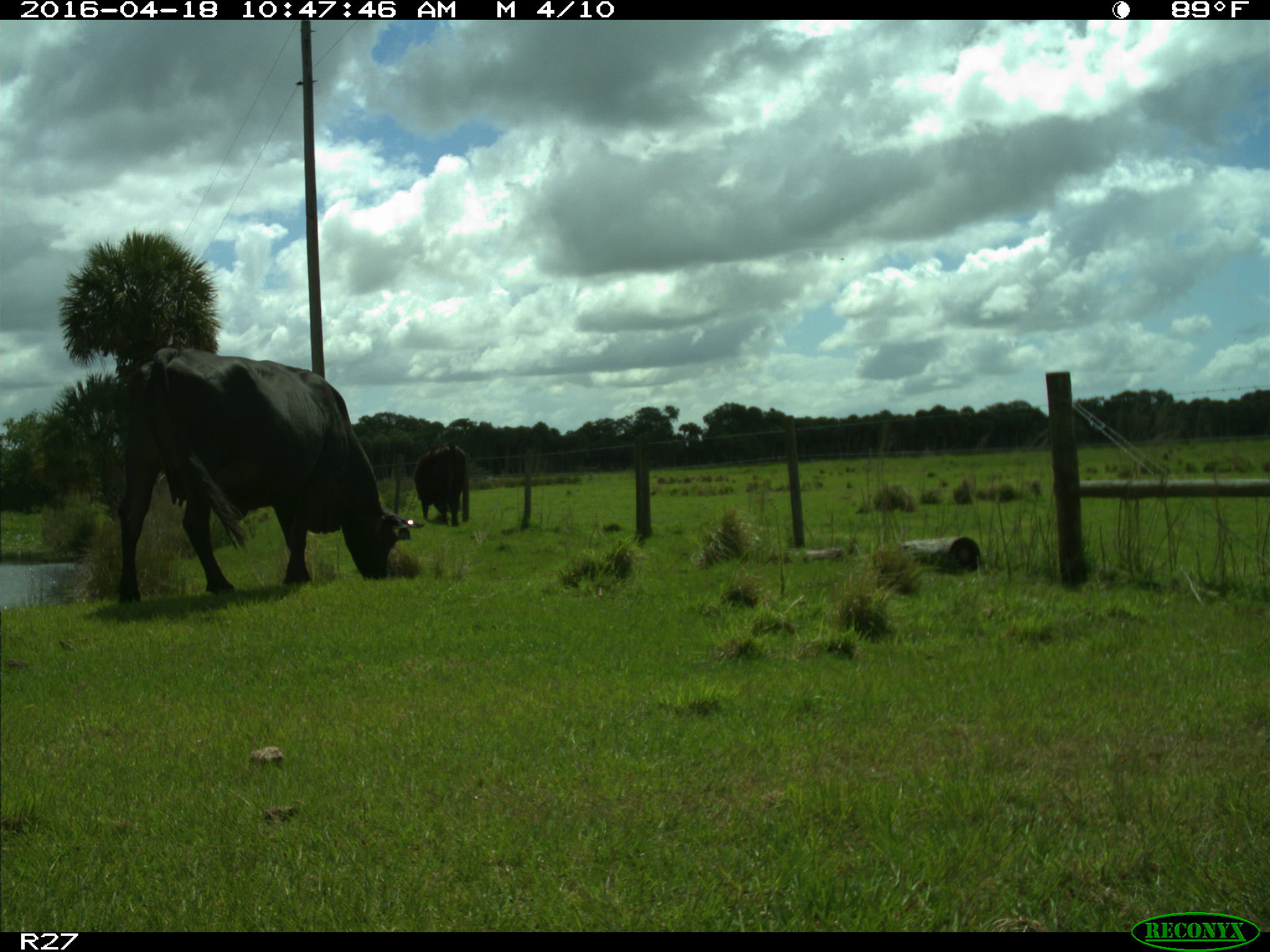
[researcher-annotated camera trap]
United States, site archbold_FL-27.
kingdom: Animalia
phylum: Chordata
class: Mammalia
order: Artiodactyla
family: Bovidae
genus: Bos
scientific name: Bos taurus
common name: domestic cow